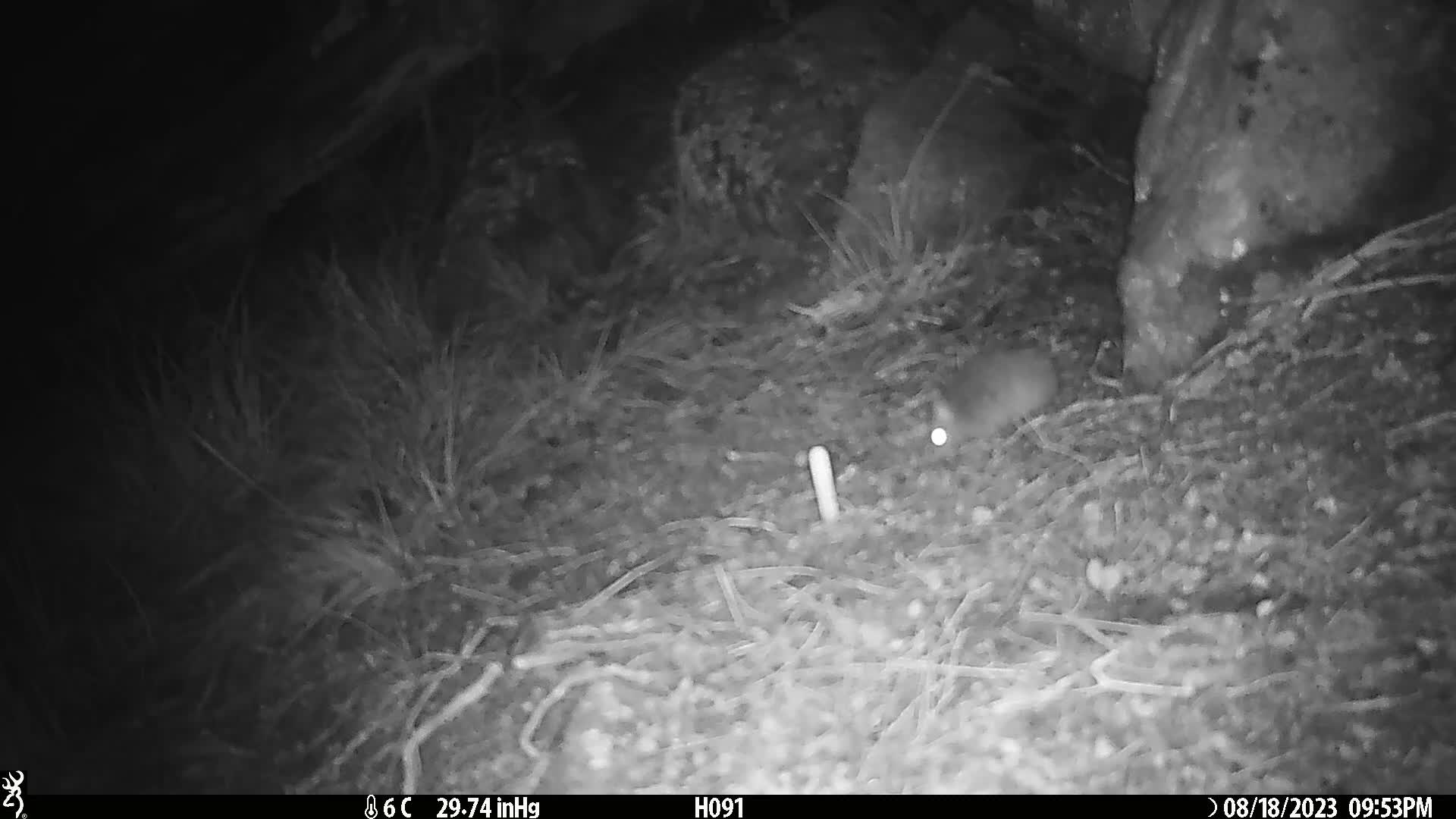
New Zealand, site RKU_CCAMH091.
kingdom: Animalia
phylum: Chordata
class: Mammalia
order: Rodentia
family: Muridae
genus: Rattus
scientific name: Rattus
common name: rat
Rat (Rattus).